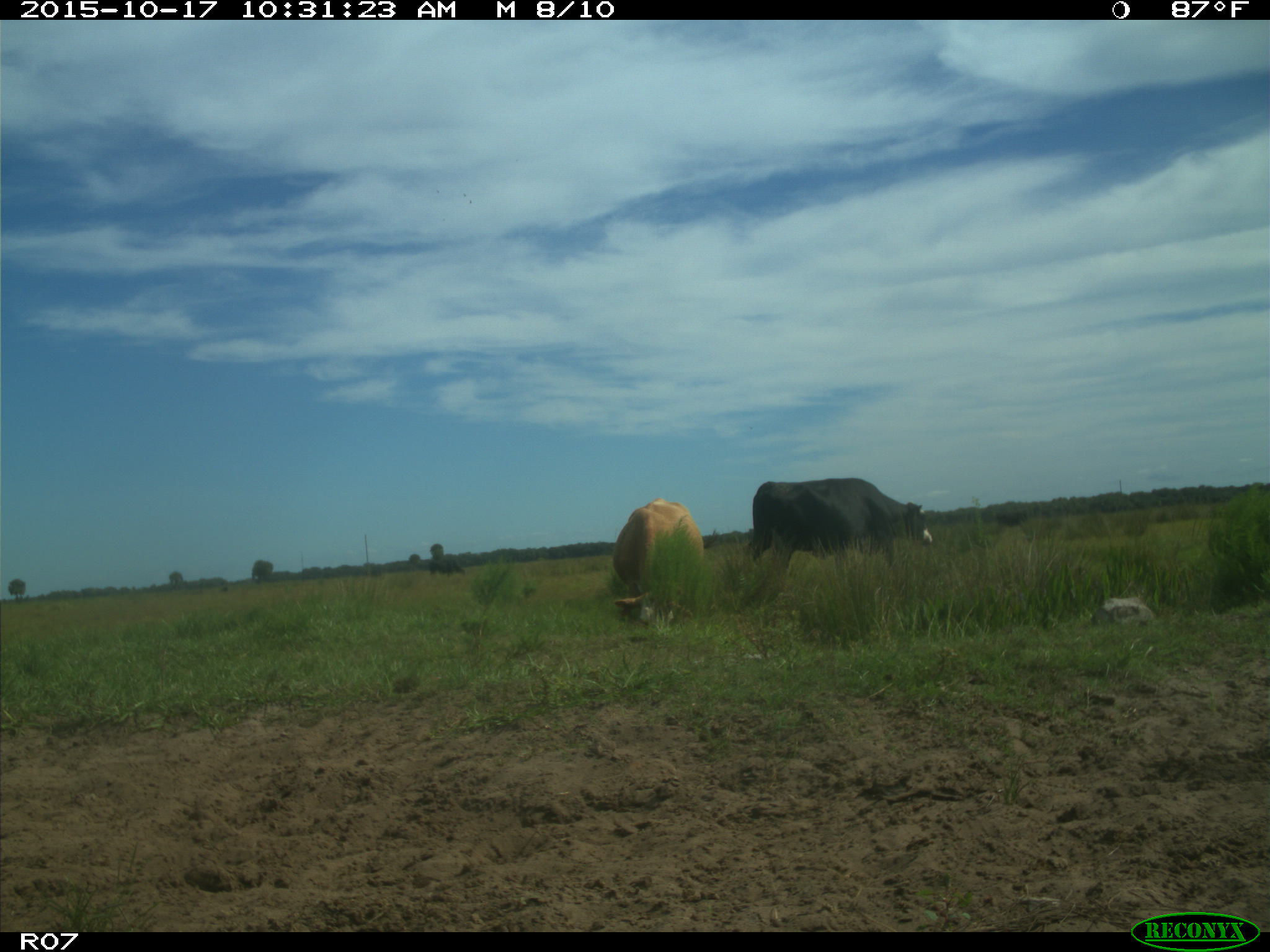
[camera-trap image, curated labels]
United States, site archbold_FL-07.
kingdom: Animalia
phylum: Chordata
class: Mammalia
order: Artiodactyla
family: Bovidae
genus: Bos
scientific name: Bos taurus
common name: domestic cow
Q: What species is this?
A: Bos taurus (domestic cow).